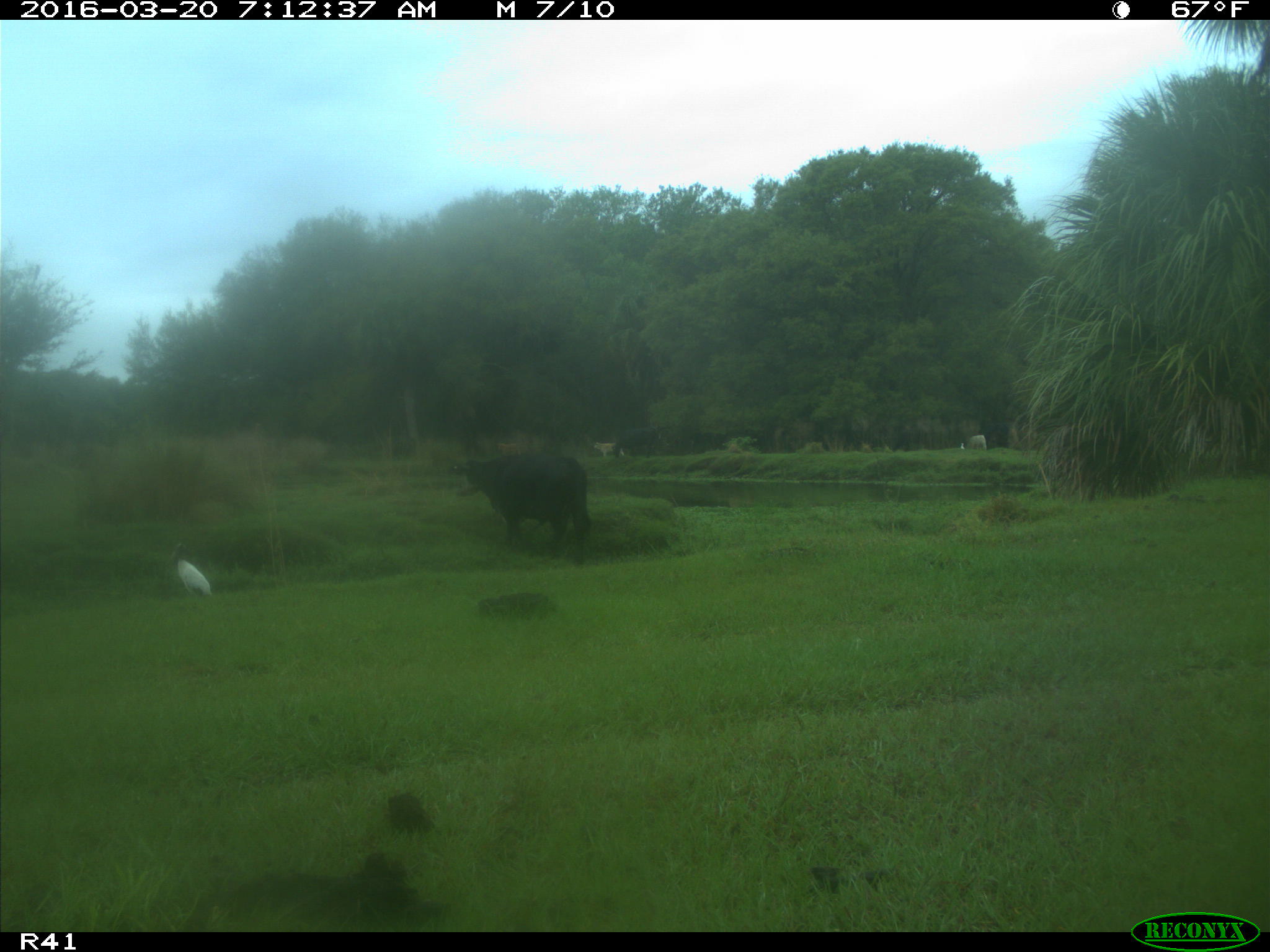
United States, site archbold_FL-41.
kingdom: Animalia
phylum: Chordata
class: Mammalia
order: Artiodactyla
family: Bovidae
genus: Bos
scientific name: Bos taurus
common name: domestic cow